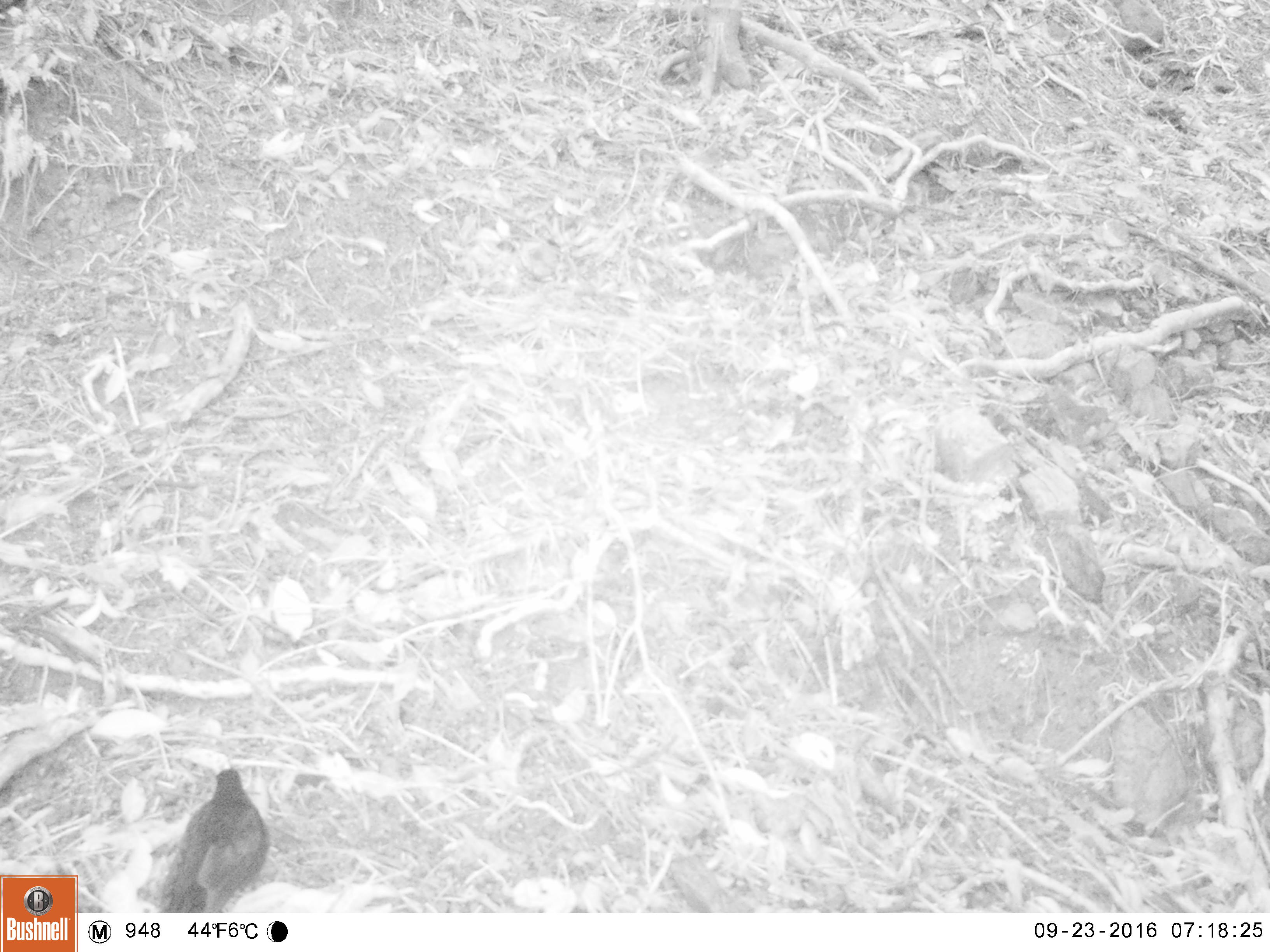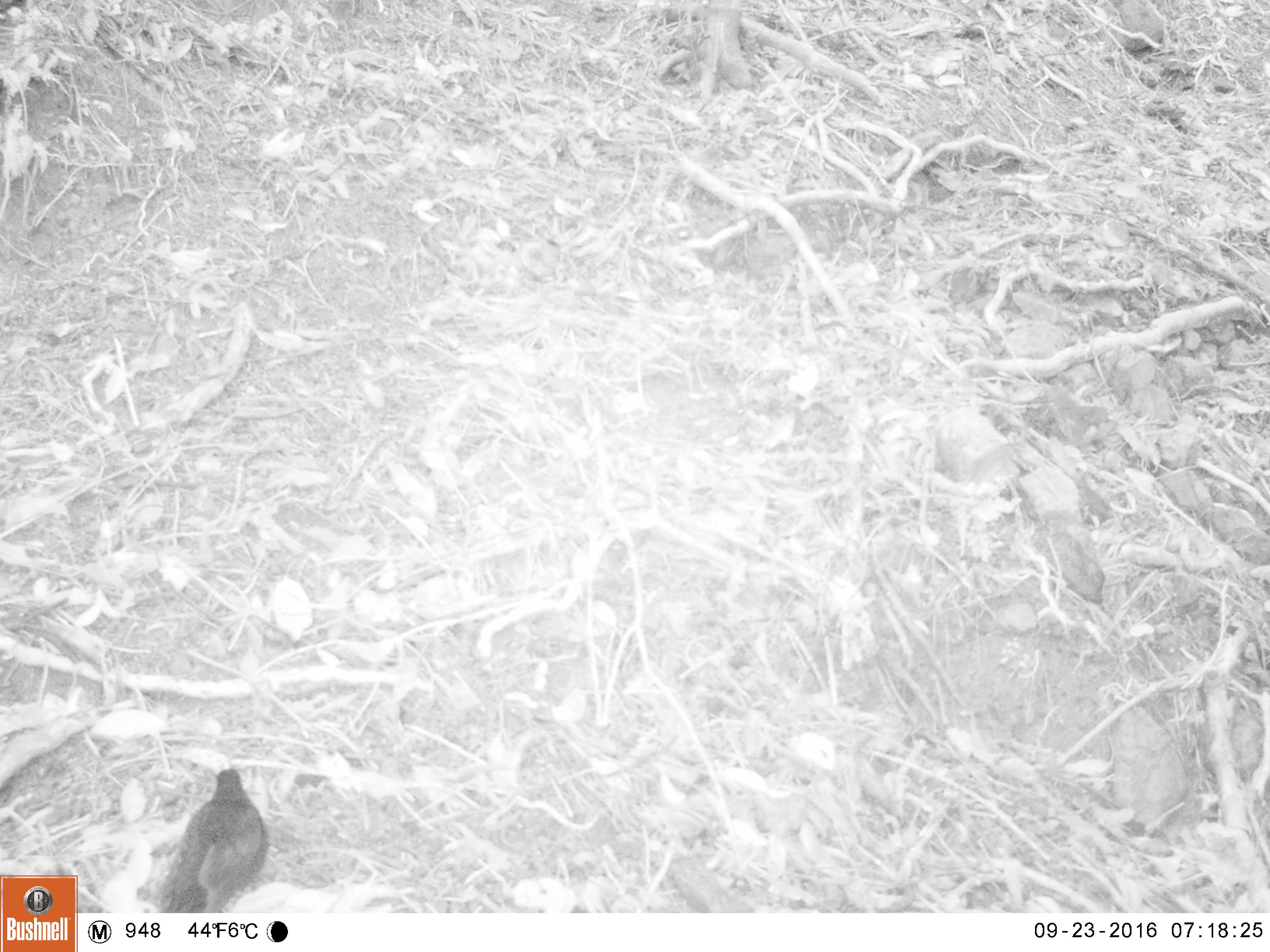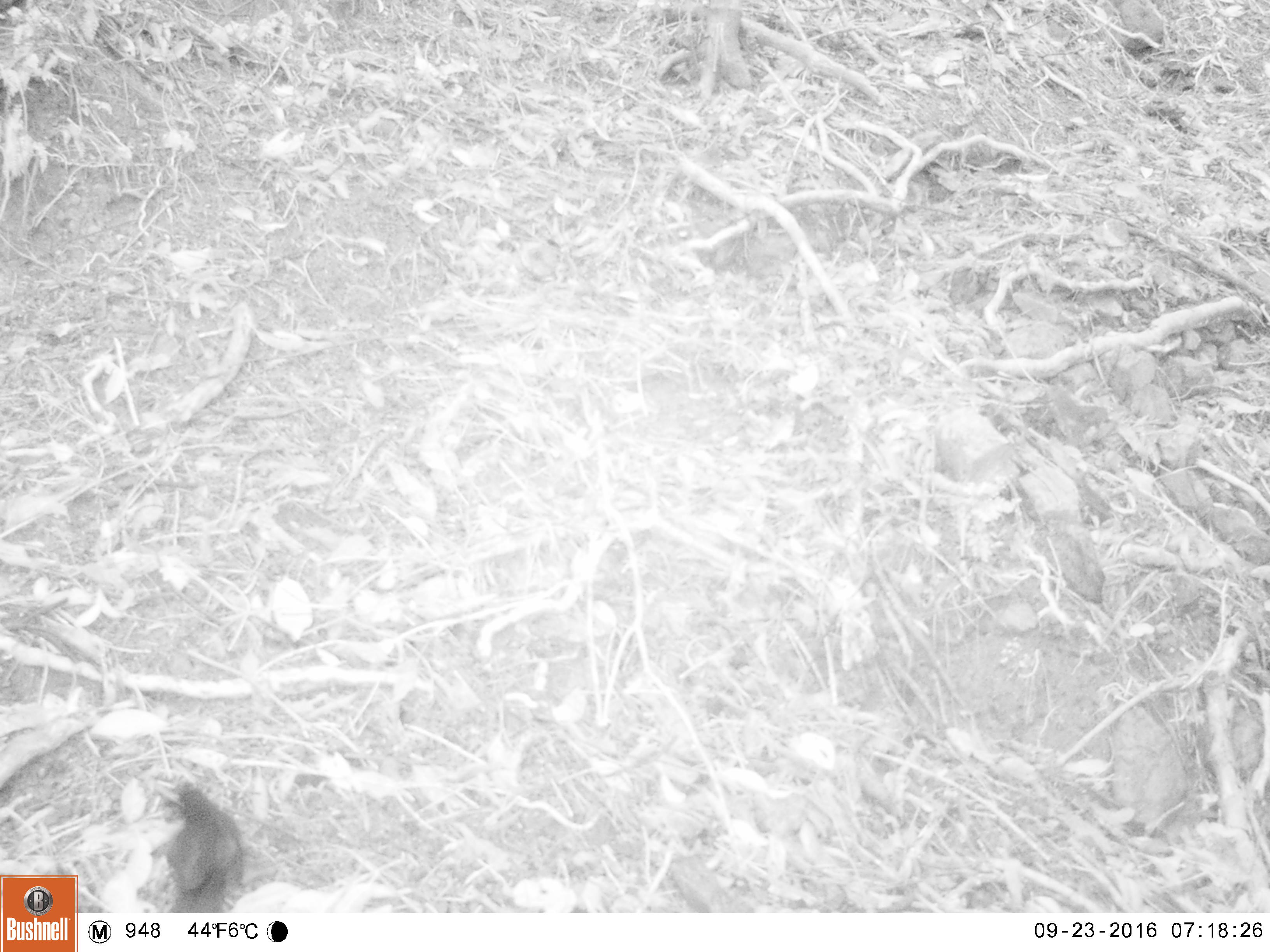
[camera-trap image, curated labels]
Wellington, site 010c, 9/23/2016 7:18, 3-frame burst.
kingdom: Animalia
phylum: Chordata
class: Aves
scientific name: Aves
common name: bird